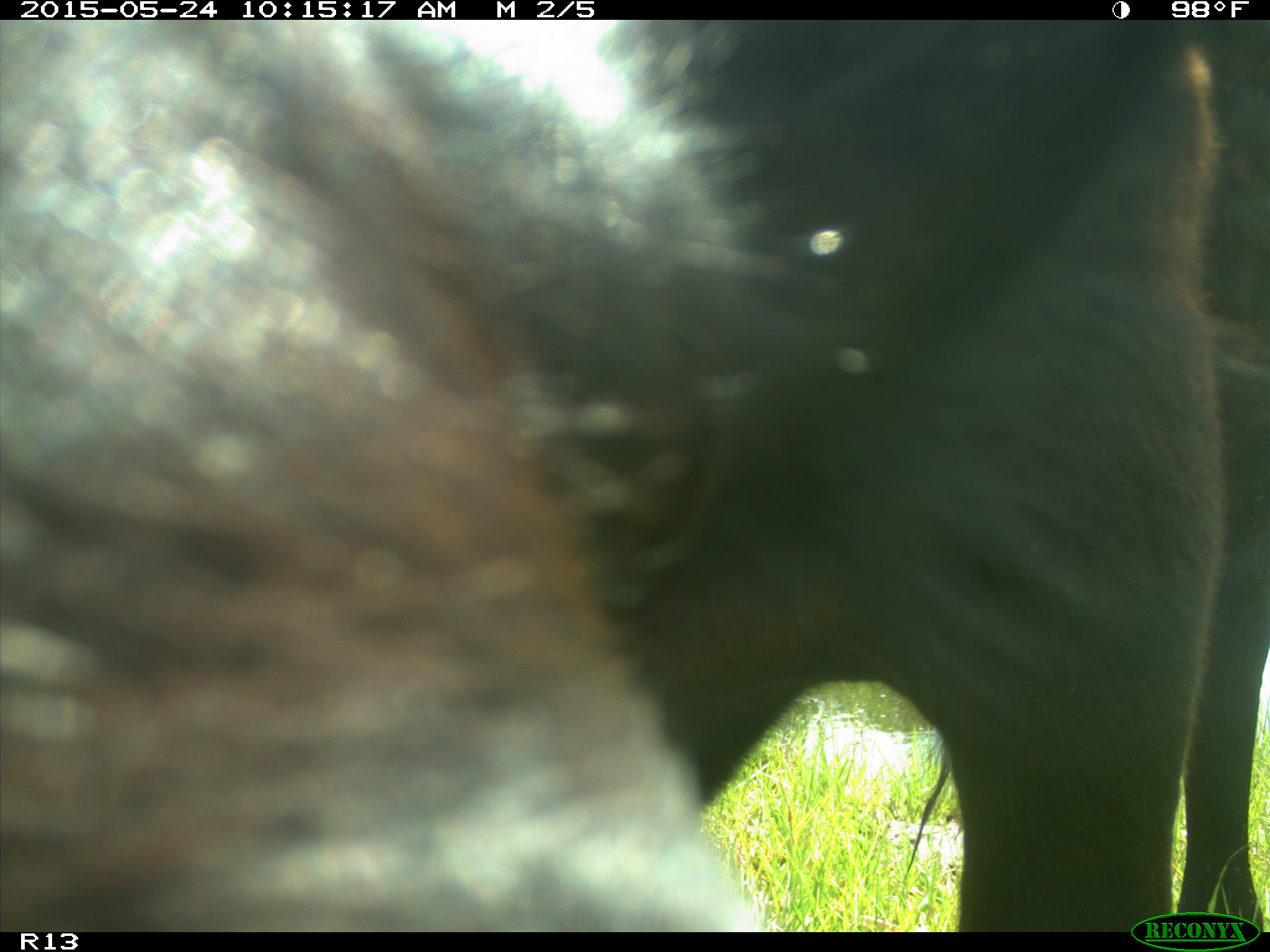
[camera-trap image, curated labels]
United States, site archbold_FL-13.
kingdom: Animalia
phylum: Chordata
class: Mammalia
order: Artiodactyla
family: Bovidae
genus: Bos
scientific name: Bos taurus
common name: domestic cow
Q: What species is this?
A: Bos taurus (domestic cow).